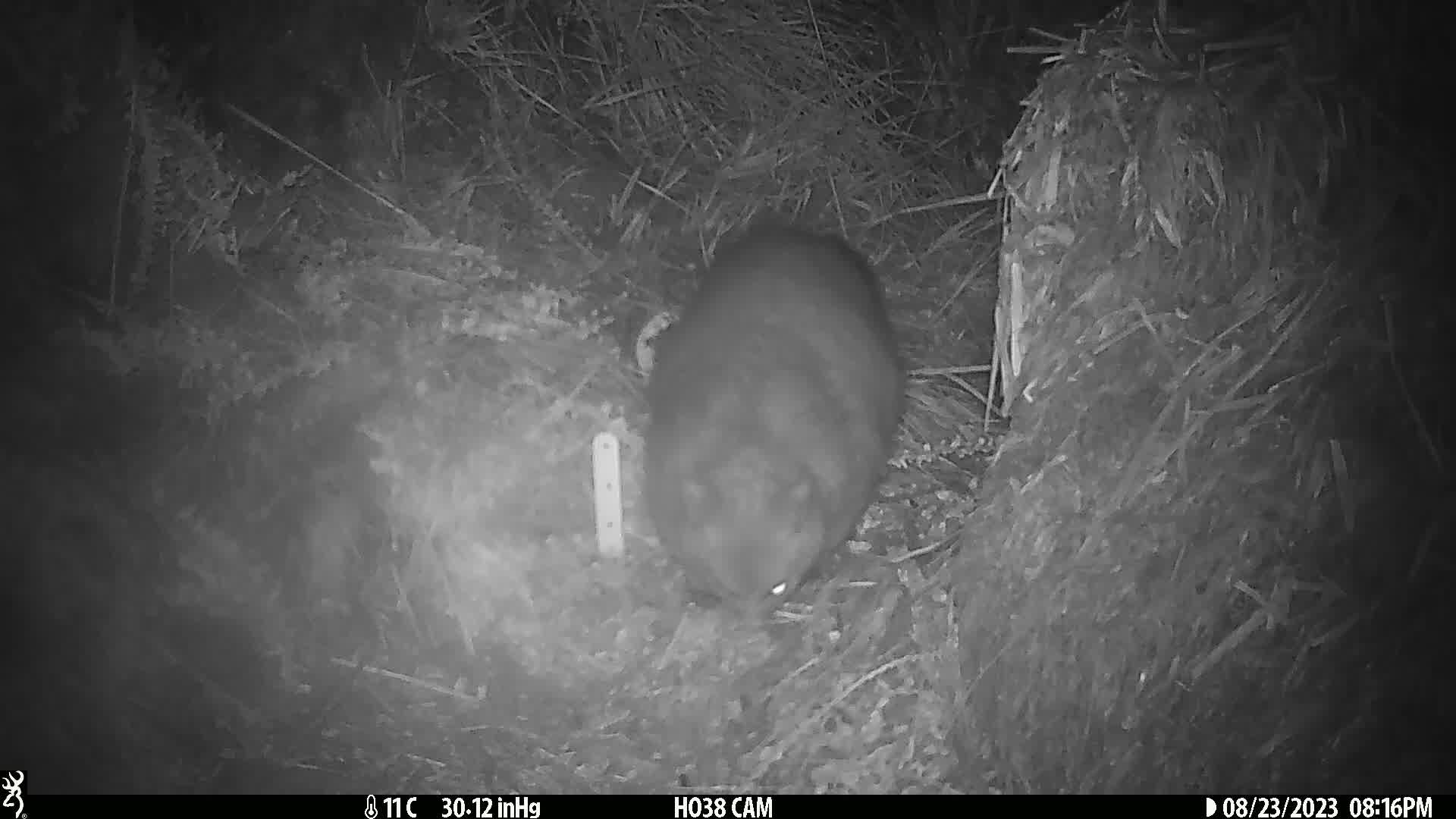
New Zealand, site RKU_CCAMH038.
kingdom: Animalia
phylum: Chordata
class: Mammalia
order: Diprotodontia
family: Phalangeridae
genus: Trichosurus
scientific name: Trichosurus vulpecula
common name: common brushtail possum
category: possum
Possum (common brushtail possum) (Trichosurus vulpecula).